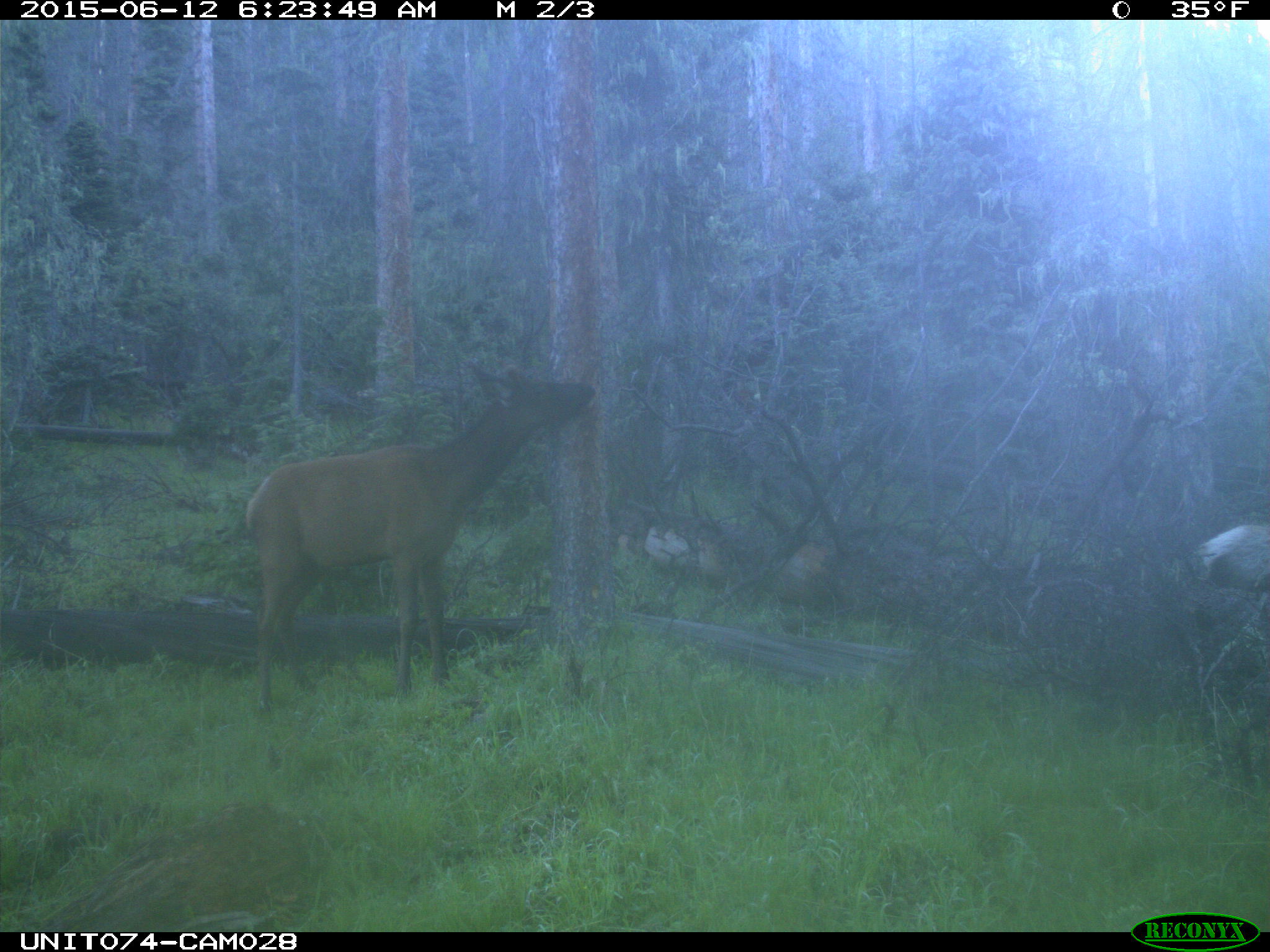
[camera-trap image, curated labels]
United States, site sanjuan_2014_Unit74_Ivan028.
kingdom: Animalia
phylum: Chordata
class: Mammalia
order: Artiodactyla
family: Cervidae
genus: Cervus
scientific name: Cervus elaphus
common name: red deer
Cervus elaphus (red deer).